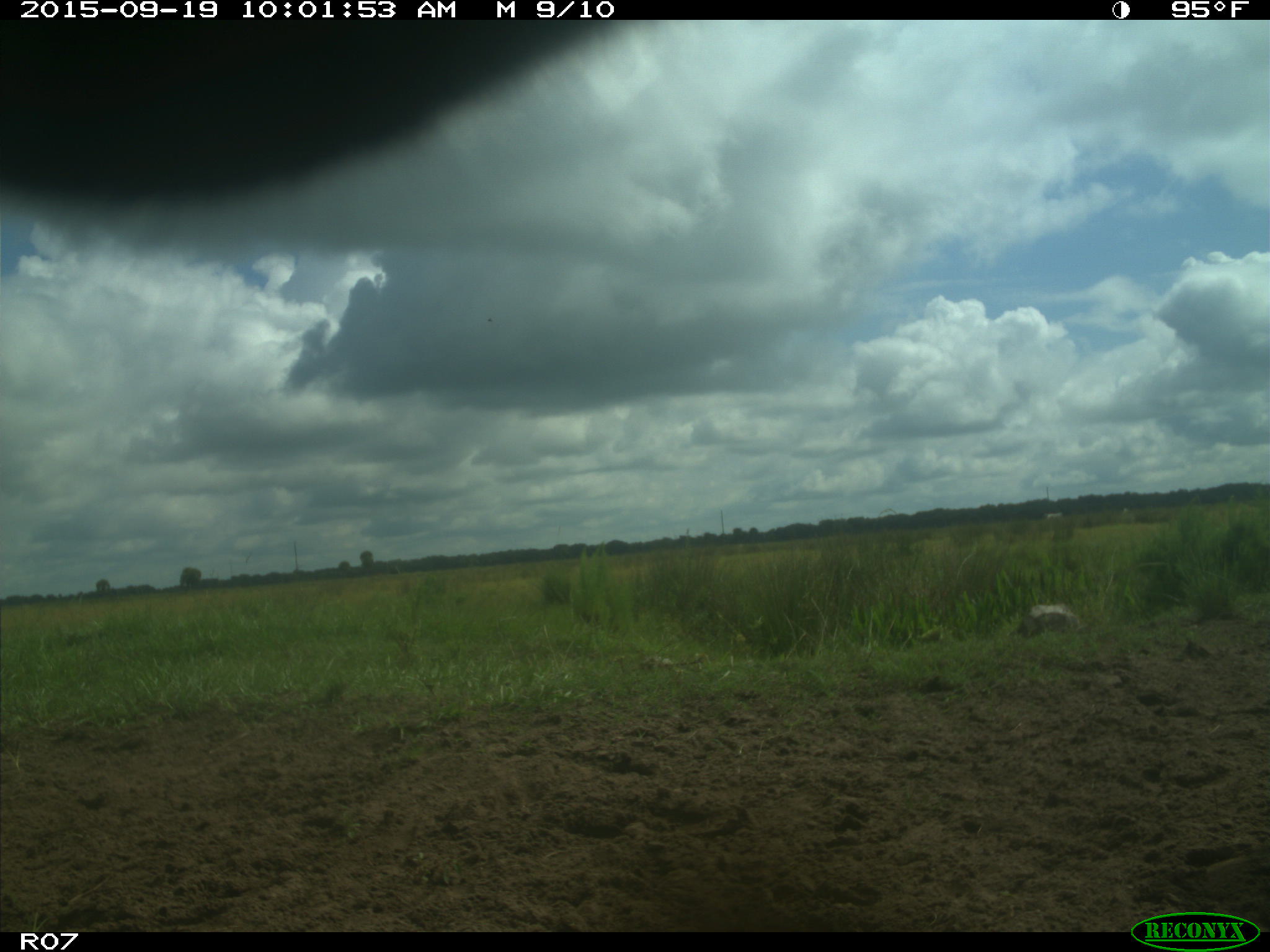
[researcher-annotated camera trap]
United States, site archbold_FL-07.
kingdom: Animalia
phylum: Chordata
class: Mammalia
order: Artiodactyla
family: Bovidae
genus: Bos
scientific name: Bos taurus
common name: domestic cow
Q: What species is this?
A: Bos taurus (domestic cow).